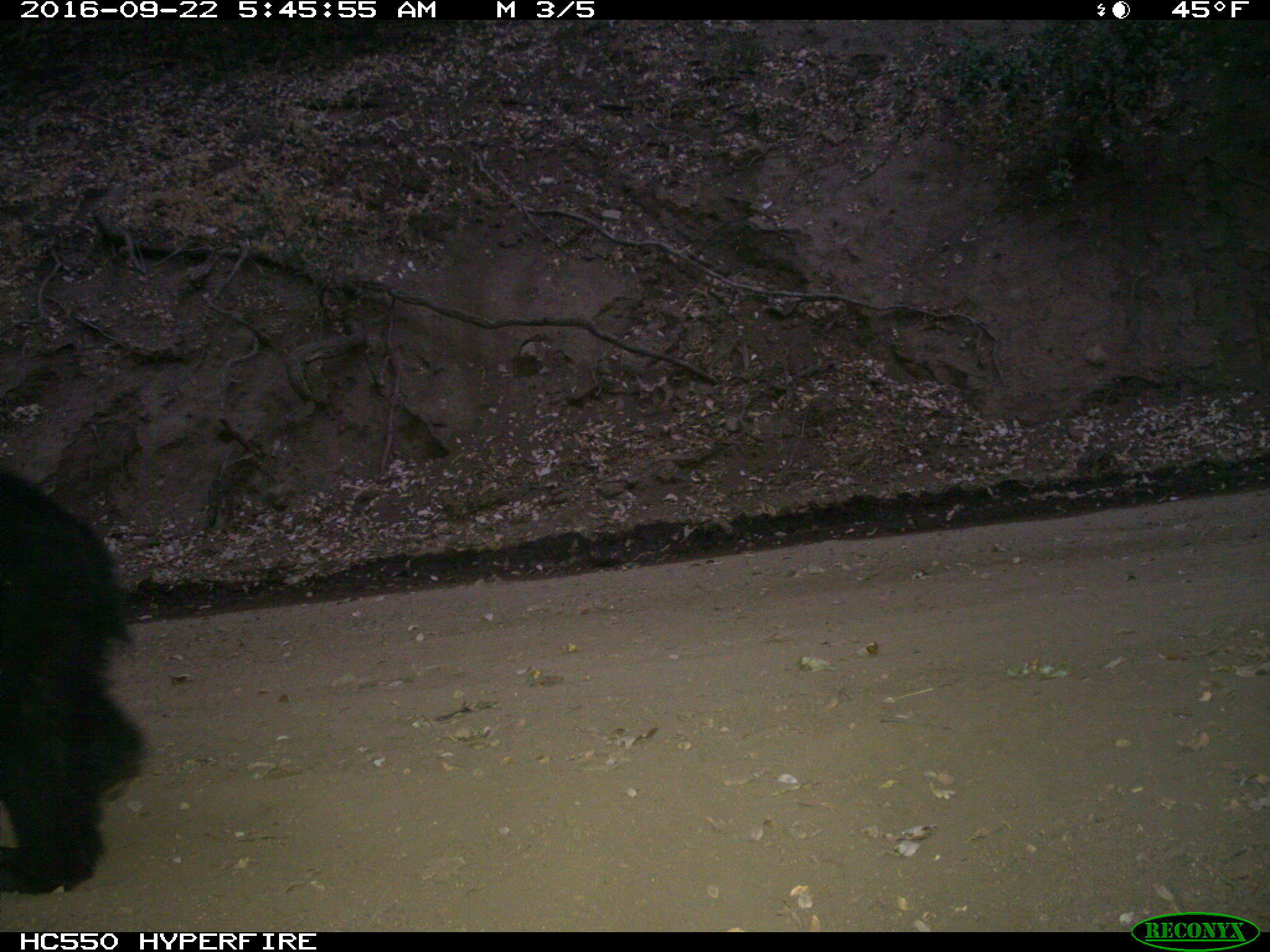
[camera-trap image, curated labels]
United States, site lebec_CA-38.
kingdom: Animalia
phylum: Chordata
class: Mammalia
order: Carnivora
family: Ursidae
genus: Ursus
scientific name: Ursus americanus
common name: american black bear